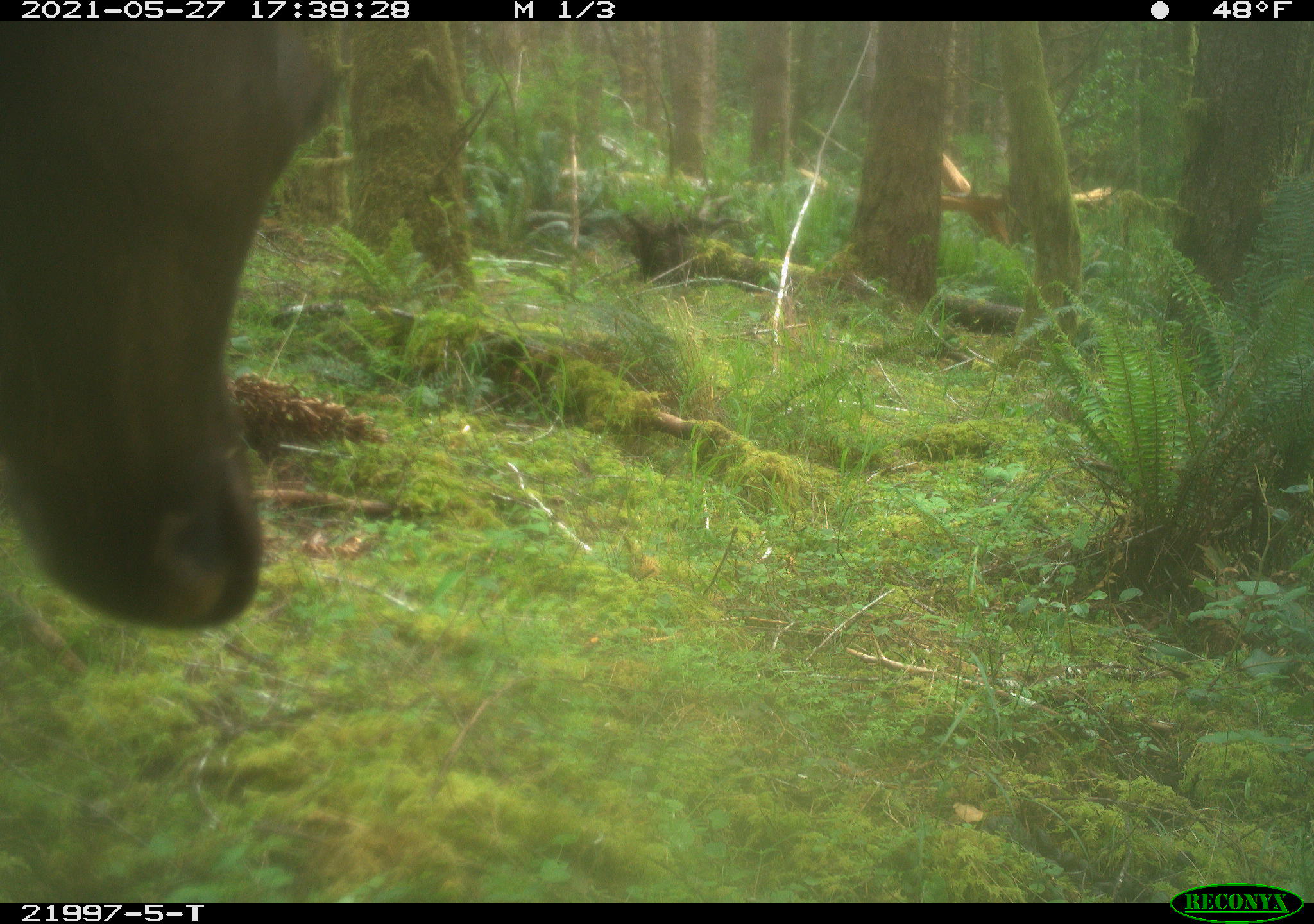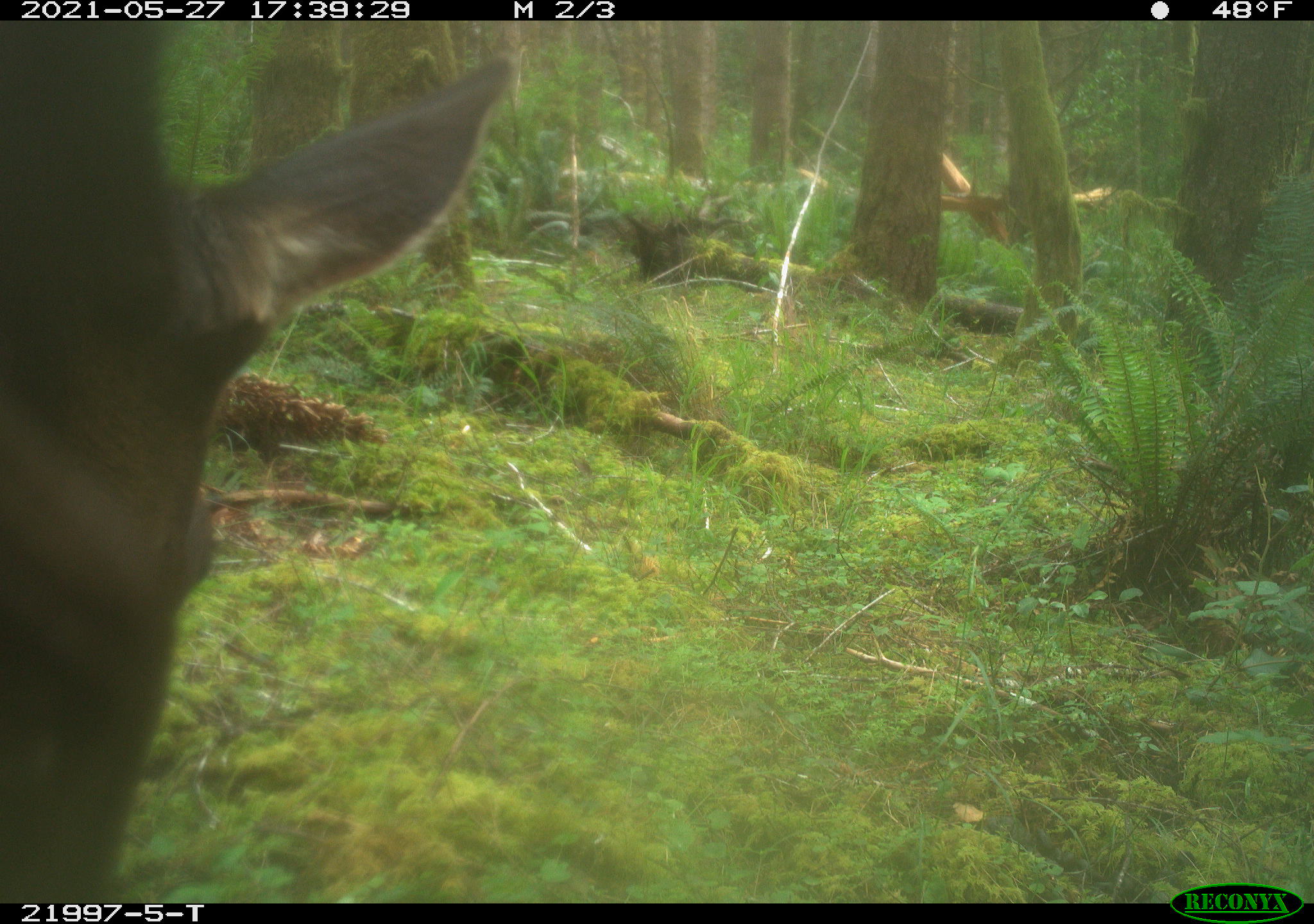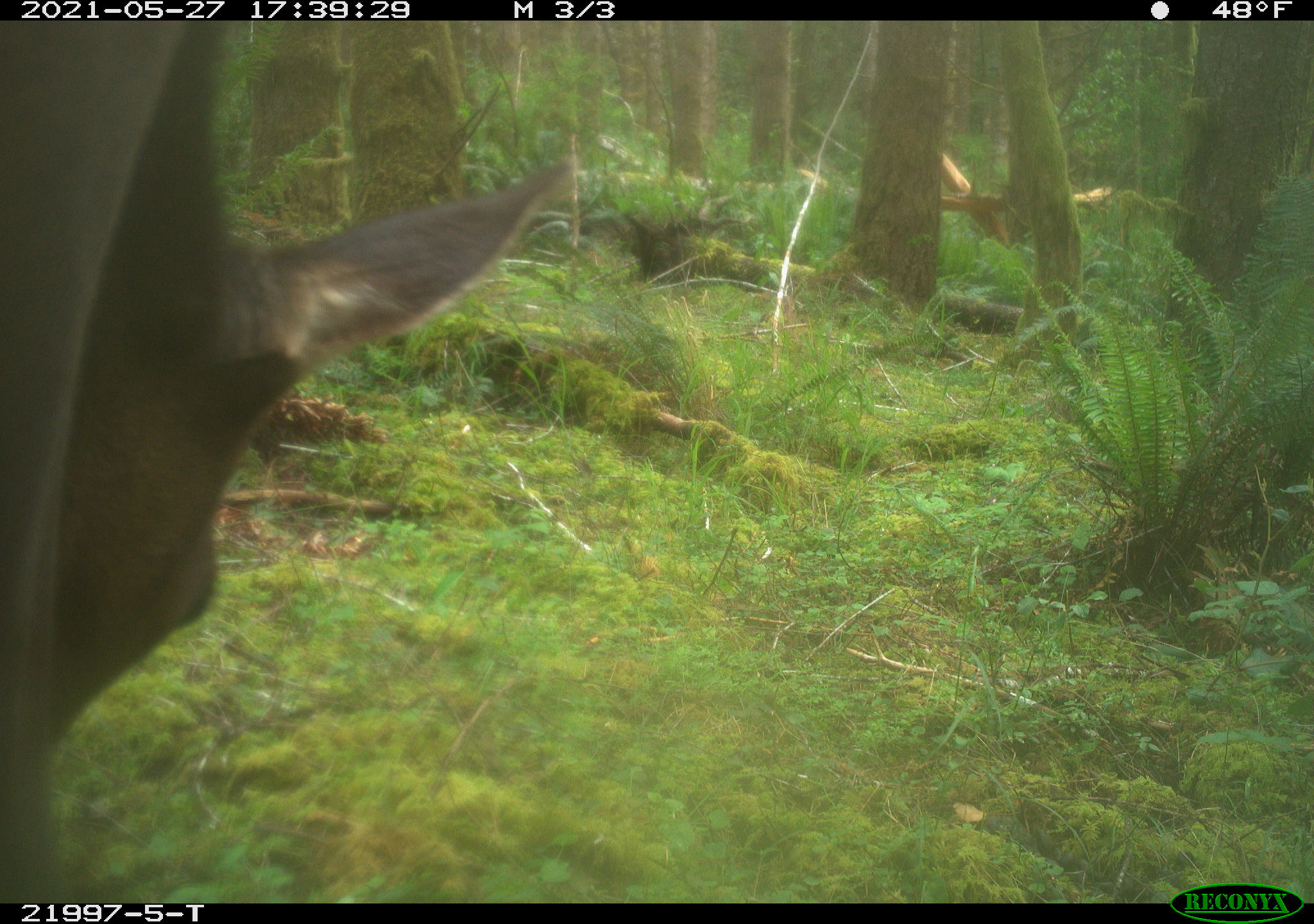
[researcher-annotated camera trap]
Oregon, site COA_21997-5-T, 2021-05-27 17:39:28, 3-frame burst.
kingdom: Animalia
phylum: Chordata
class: Mammalia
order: Artiodactyla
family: Cervidae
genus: Cervus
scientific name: Cervus canadensis roosevelti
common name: roosevelt elk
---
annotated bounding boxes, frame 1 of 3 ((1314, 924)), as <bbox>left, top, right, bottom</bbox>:
roosevelt elk: <bbox>0, 21, 352, 645</bbox>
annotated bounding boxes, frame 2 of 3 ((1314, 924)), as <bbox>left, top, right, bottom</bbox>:
roosevelt elk: <bbox>0, 21, 530, 900</bbox>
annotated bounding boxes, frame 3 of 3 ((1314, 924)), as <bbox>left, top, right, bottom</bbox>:
roosevelt elk: <bbox>1, 21, 581, 900</bbox>